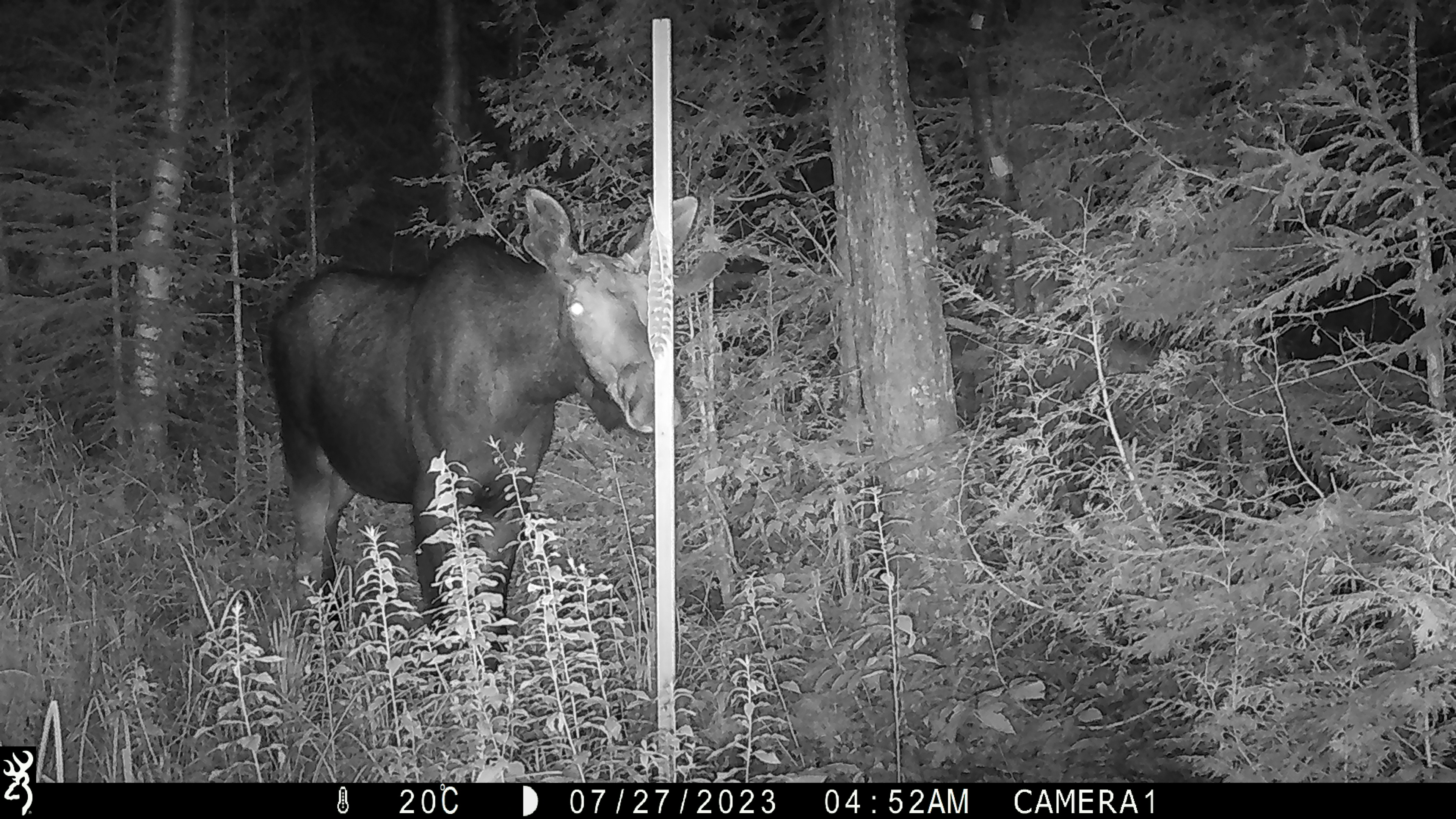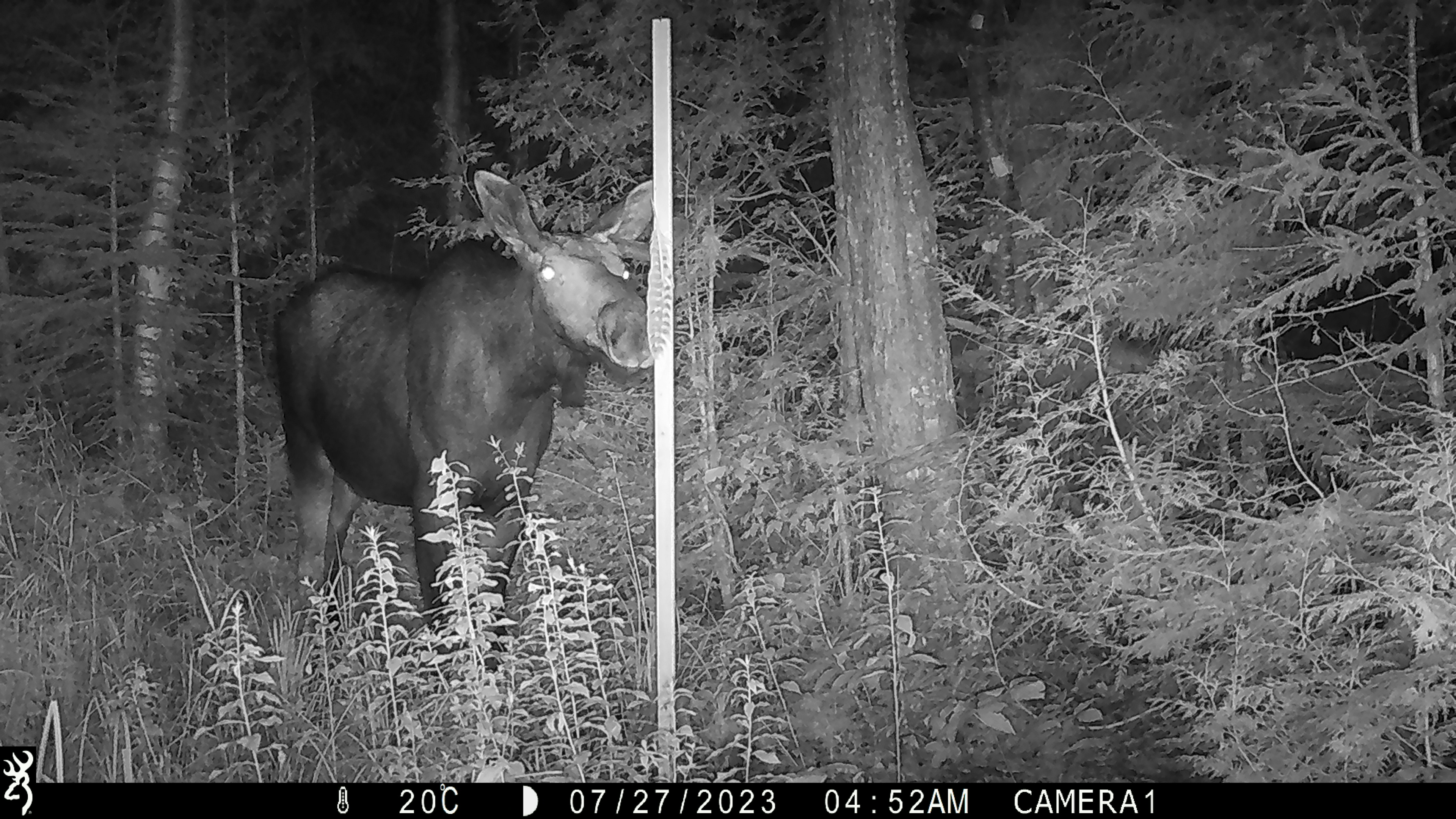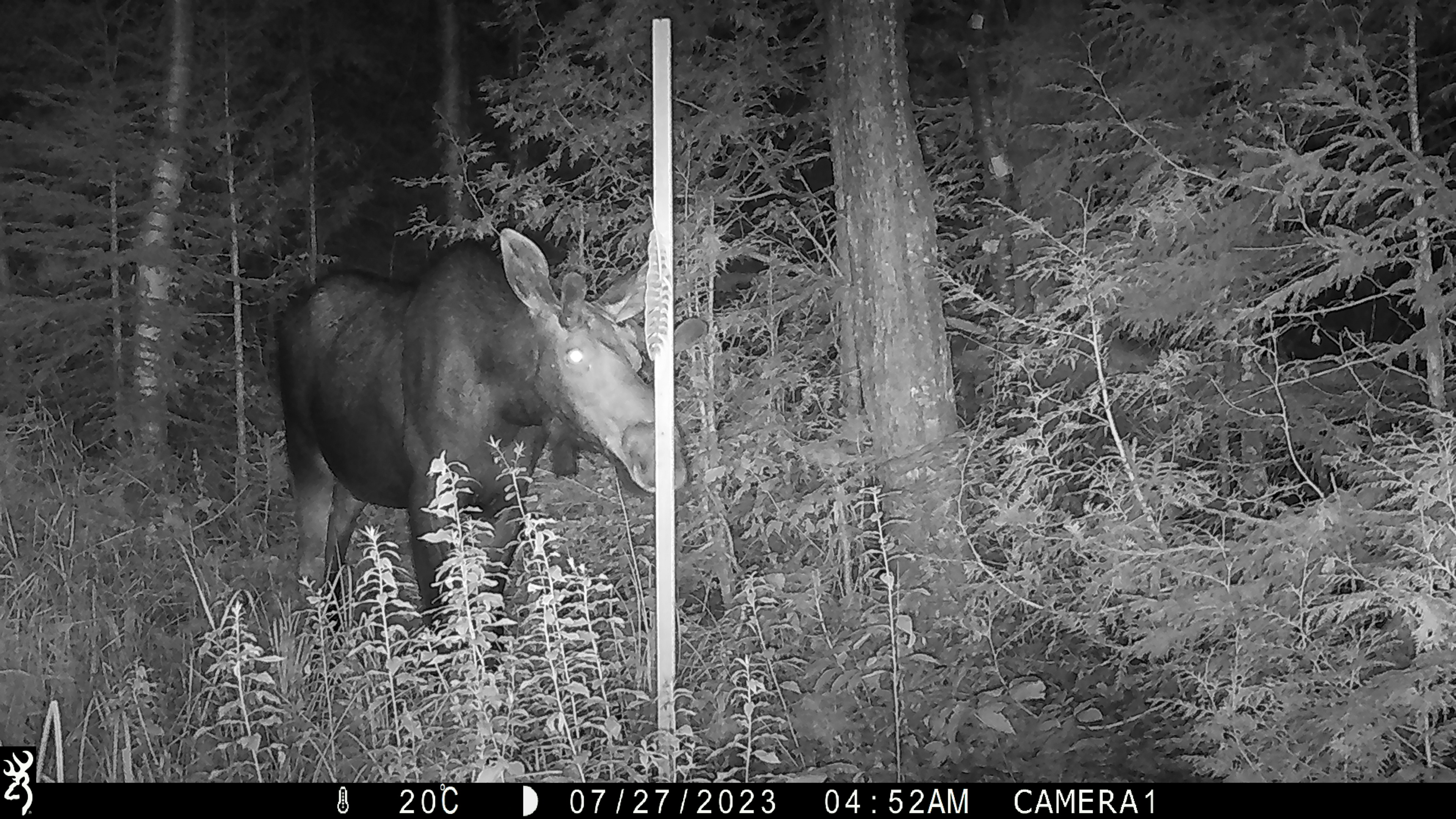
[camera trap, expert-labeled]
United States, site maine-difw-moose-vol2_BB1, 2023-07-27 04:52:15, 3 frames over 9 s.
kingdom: Animalia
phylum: Chordata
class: Mammalia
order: Artiodactyla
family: Cervidae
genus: Alces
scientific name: Alces alces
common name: moose